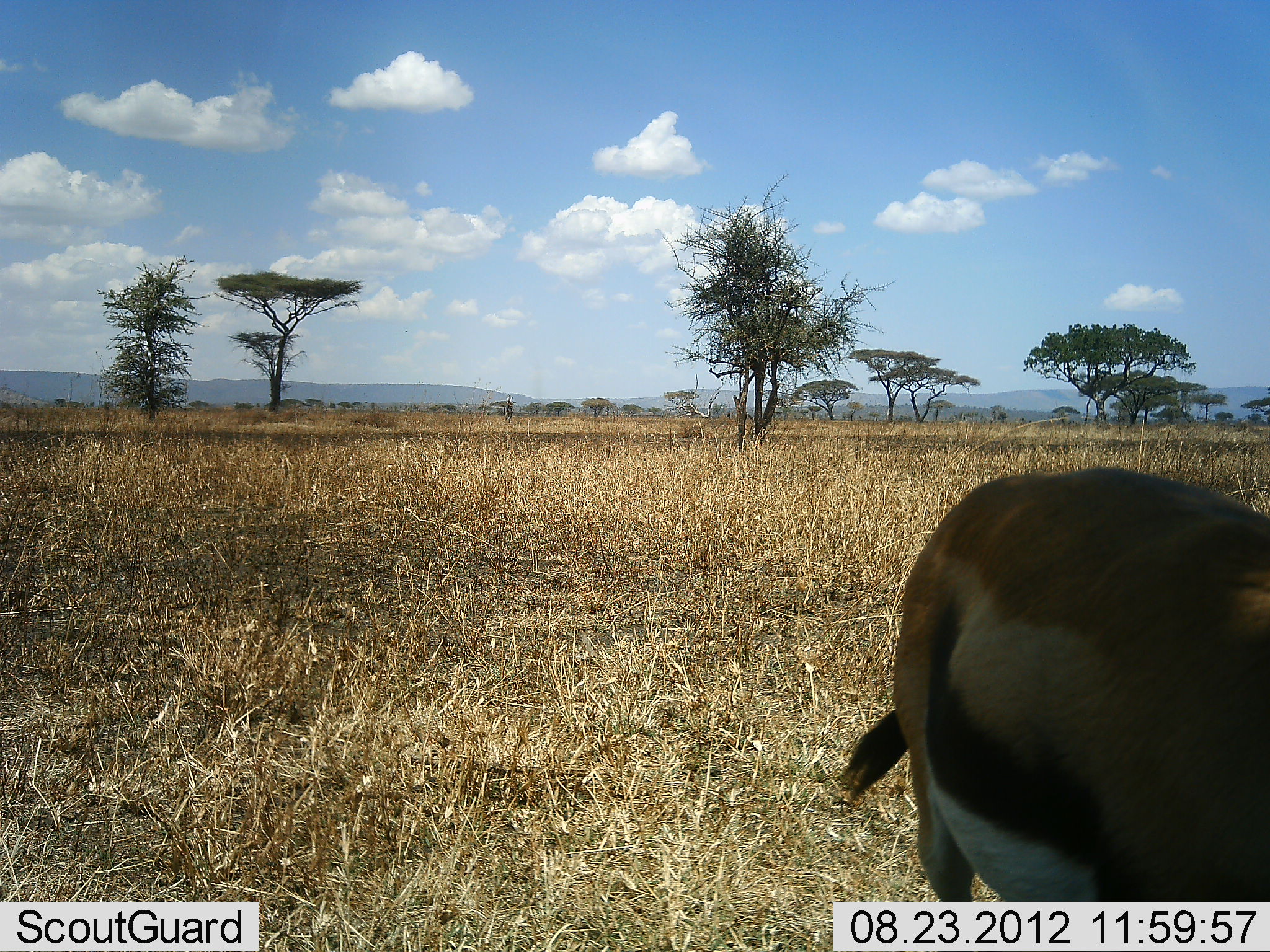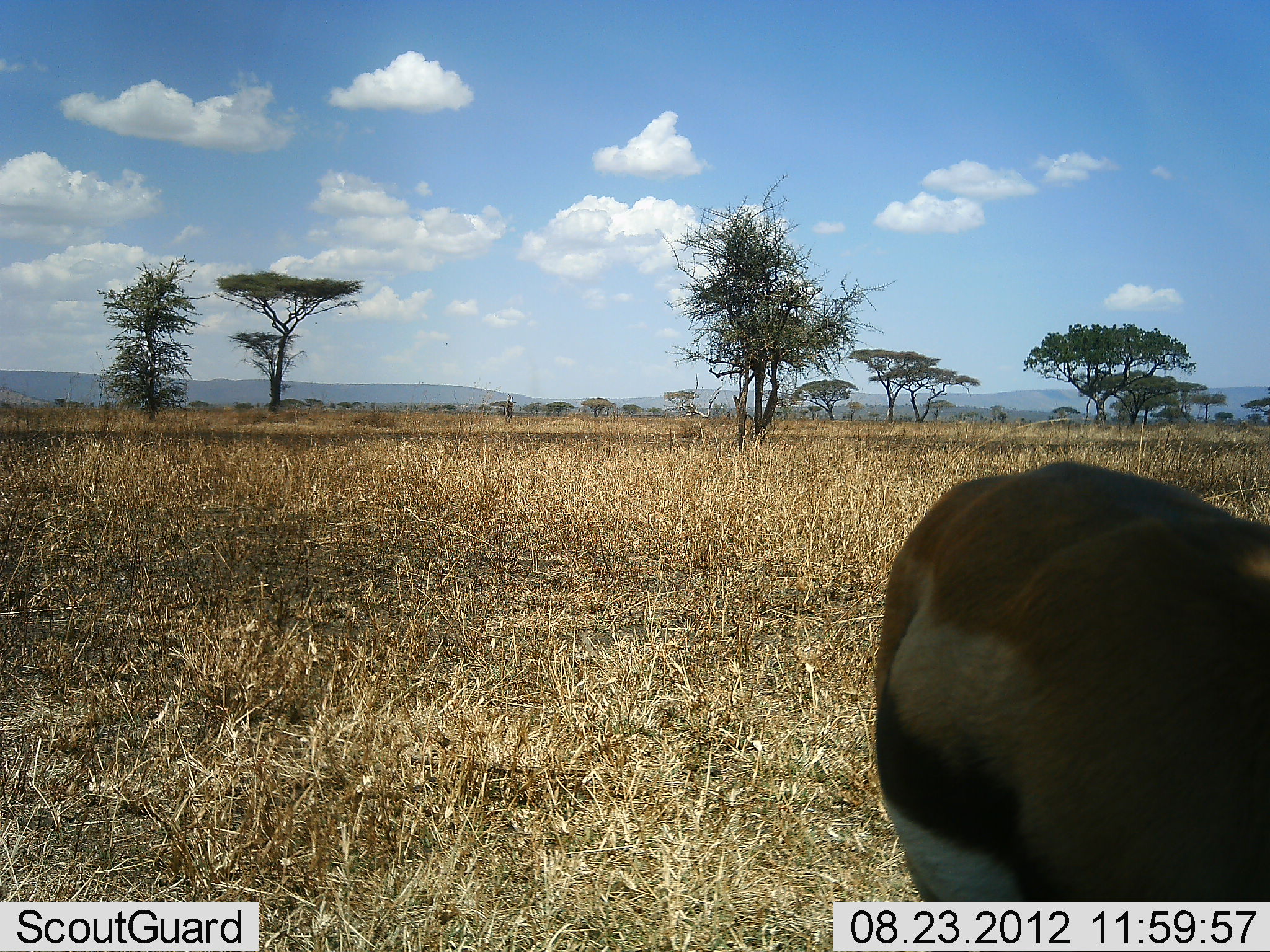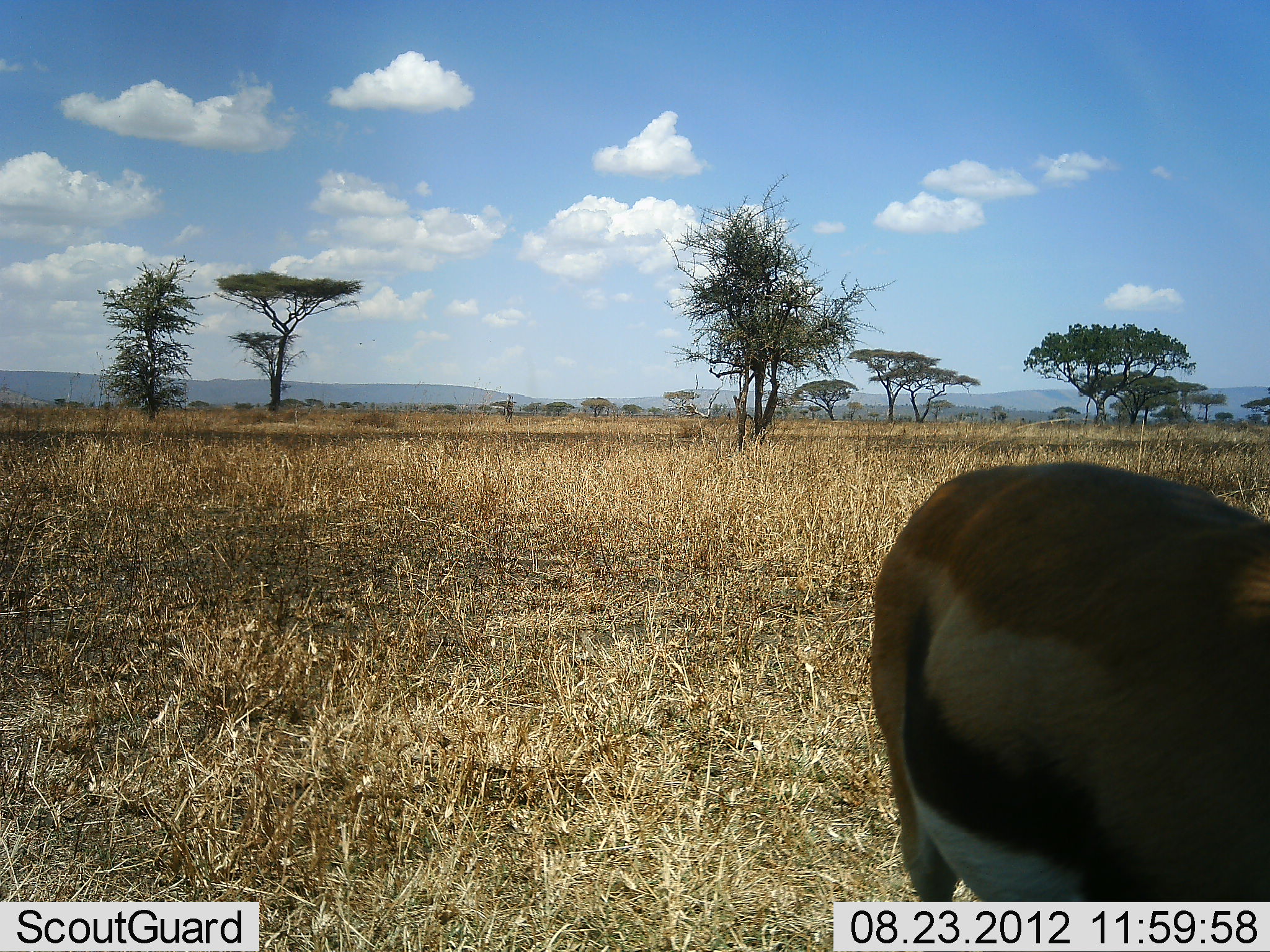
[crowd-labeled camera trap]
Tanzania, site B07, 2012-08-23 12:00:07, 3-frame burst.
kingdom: Animalia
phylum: Chordata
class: Mammalia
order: Artiodactyla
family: Bovidae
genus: Eudorcas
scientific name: Eudorcas thomsonii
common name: thomson's gazelle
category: gazellethomsons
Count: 1.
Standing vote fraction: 60%.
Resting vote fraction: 0%.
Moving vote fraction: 20%.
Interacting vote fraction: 0%.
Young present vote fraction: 0%.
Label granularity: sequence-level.